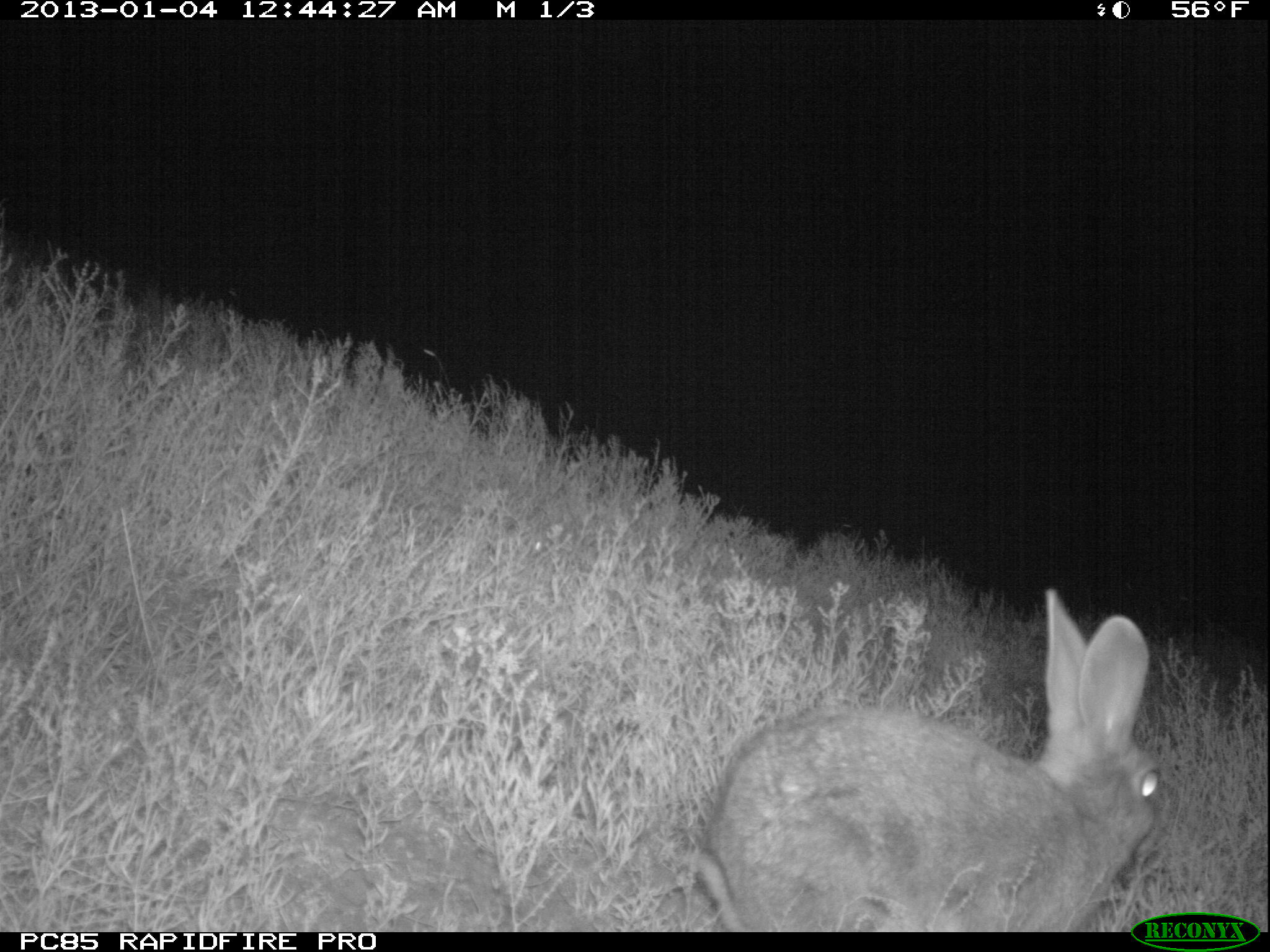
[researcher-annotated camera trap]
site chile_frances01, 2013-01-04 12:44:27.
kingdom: Animalia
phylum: Chordata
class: Mammalia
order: Lagomorpha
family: Leporidae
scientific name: Leporidae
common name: rabbits and hares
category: rabbit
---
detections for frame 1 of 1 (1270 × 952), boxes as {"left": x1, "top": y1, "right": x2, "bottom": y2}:
rabbit: {"left": 686, "top": 595, "right": 1164, "bottom": 929}